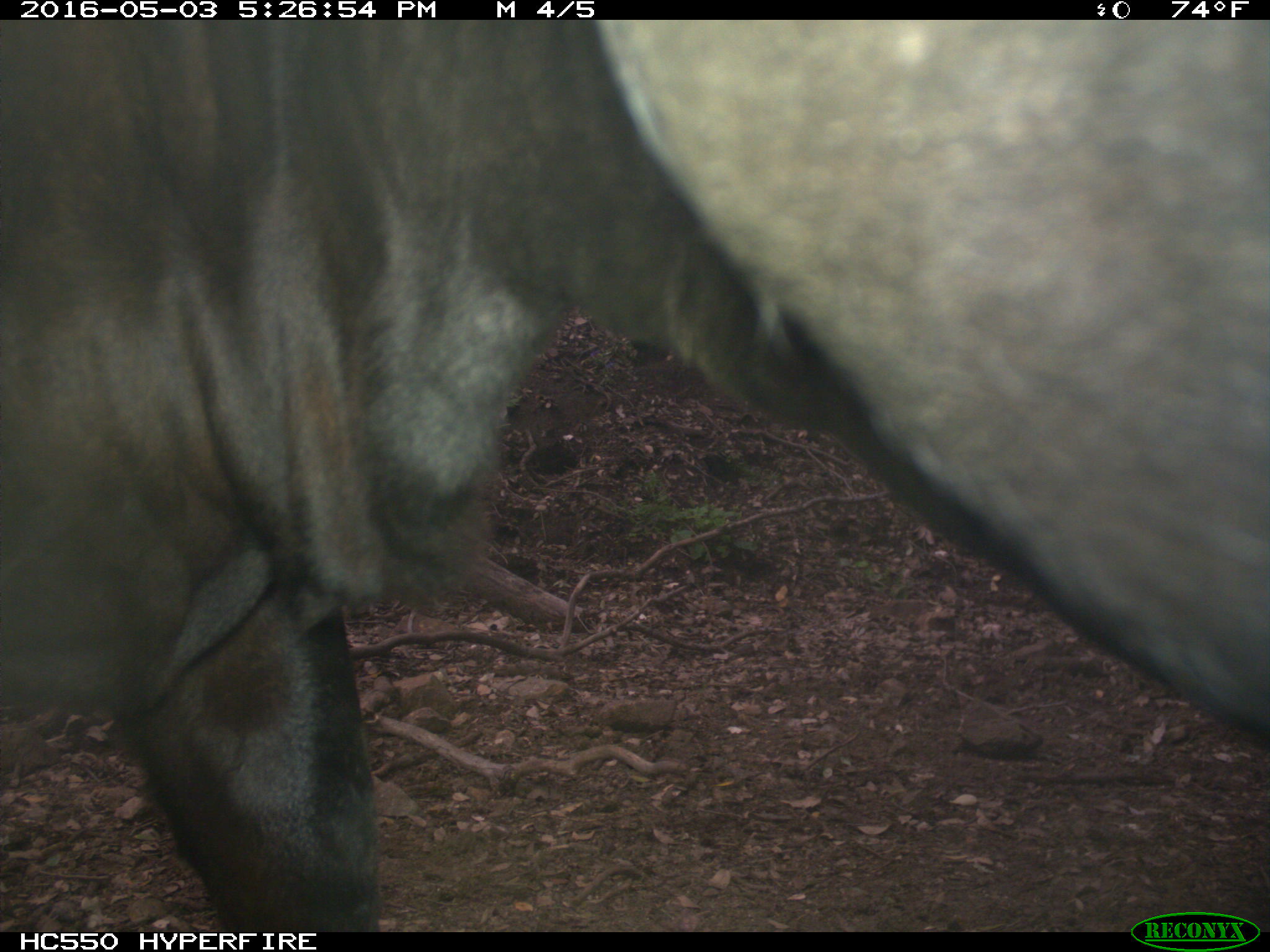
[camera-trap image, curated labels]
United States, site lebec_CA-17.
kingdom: Animalia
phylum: Chordata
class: Mammalia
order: Artiodactyla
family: Bovidae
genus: Bos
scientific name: Bos taurus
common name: domestic cow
Bos taurus (domestic cow).